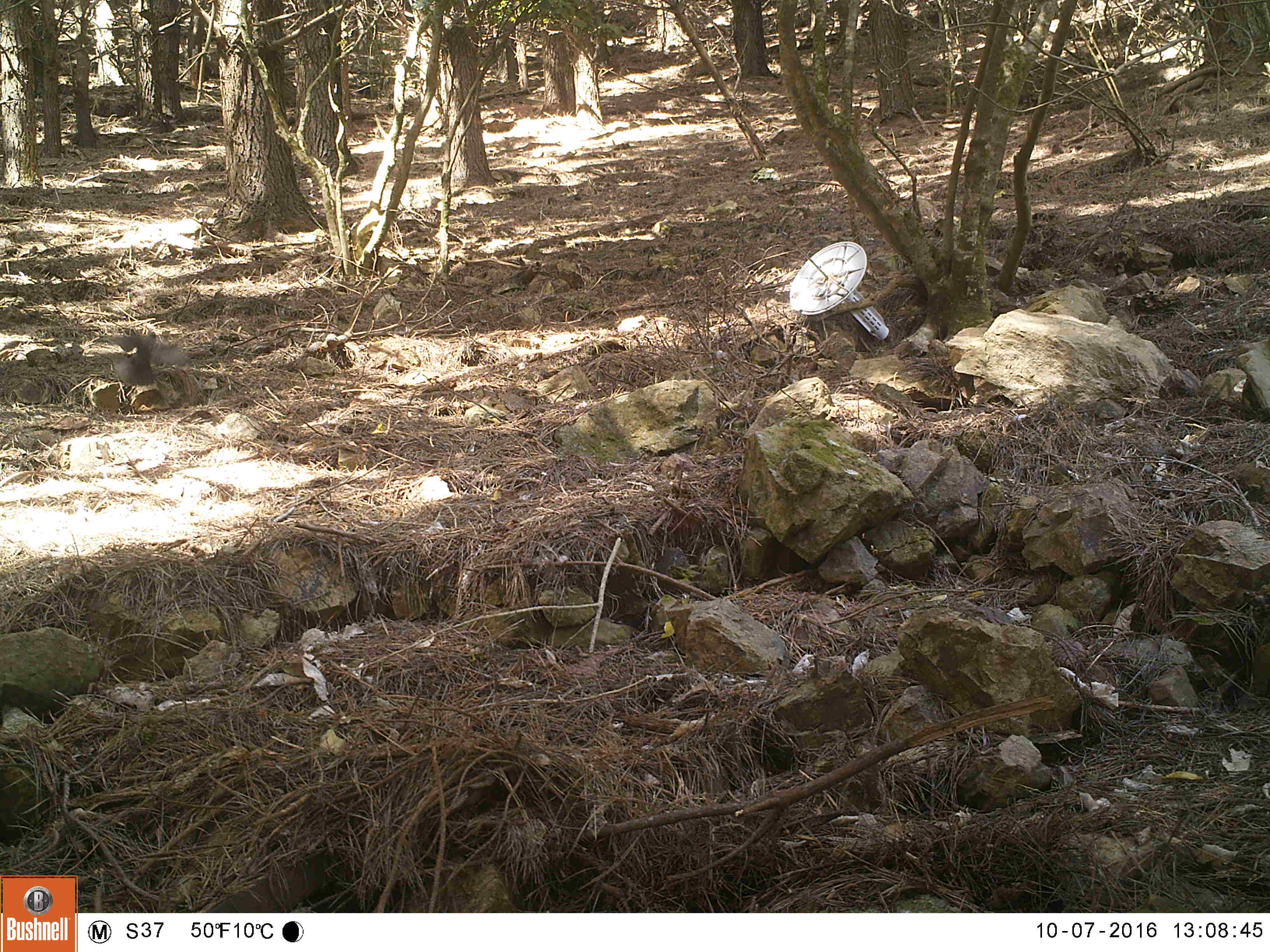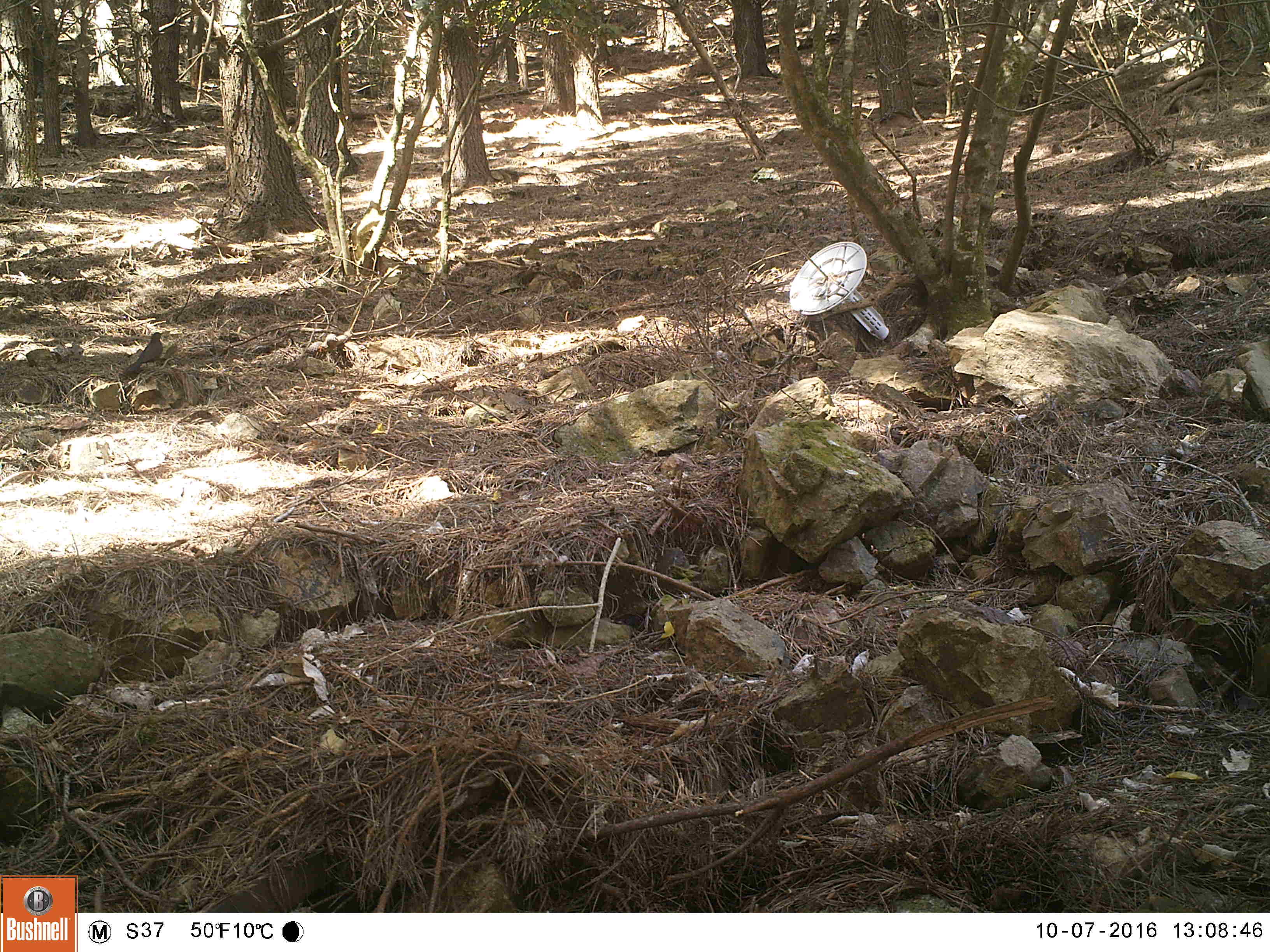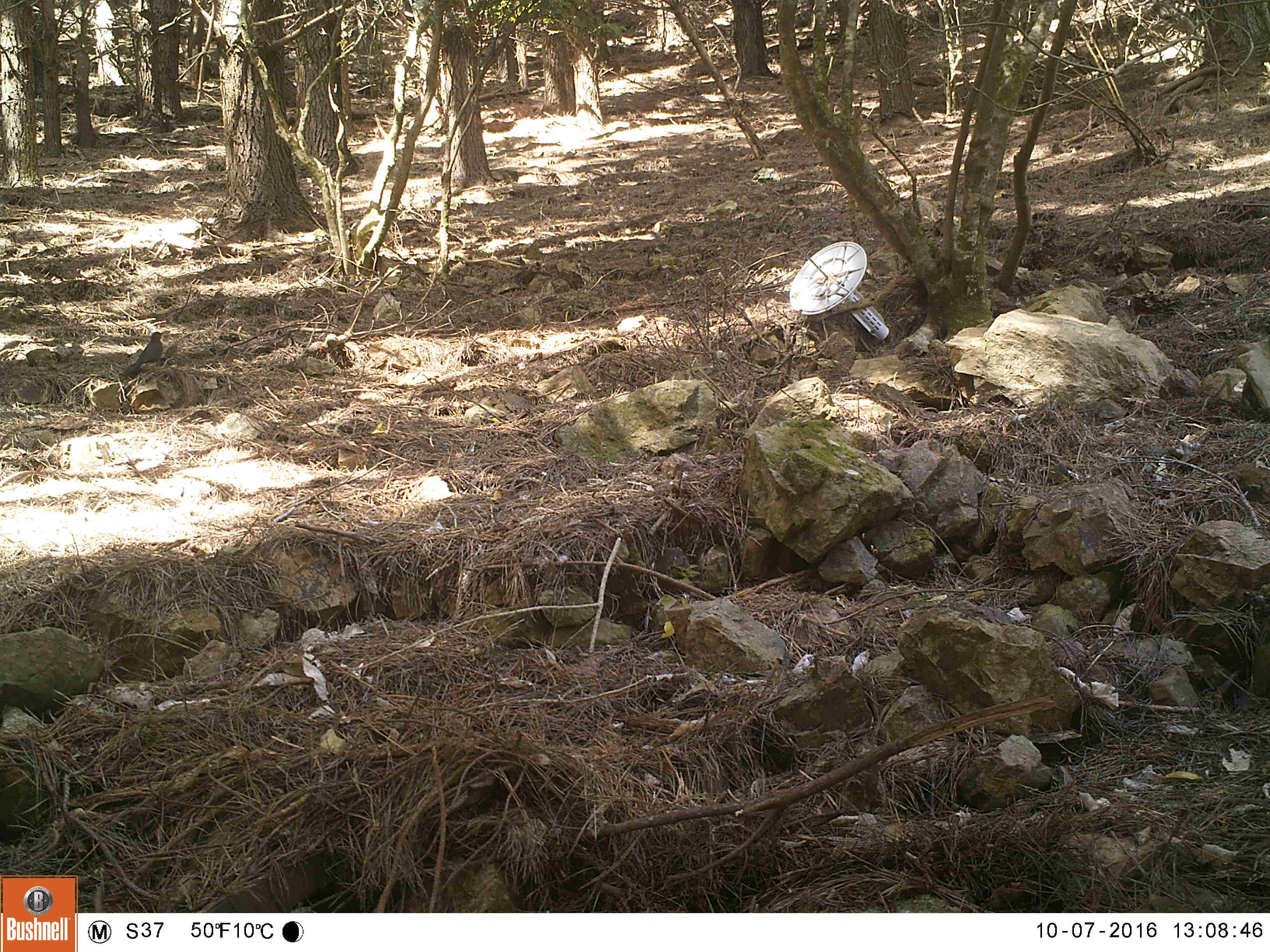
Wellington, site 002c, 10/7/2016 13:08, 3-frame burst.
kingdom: Animalia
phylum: Chordata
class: Aves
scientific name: Aves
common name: bird